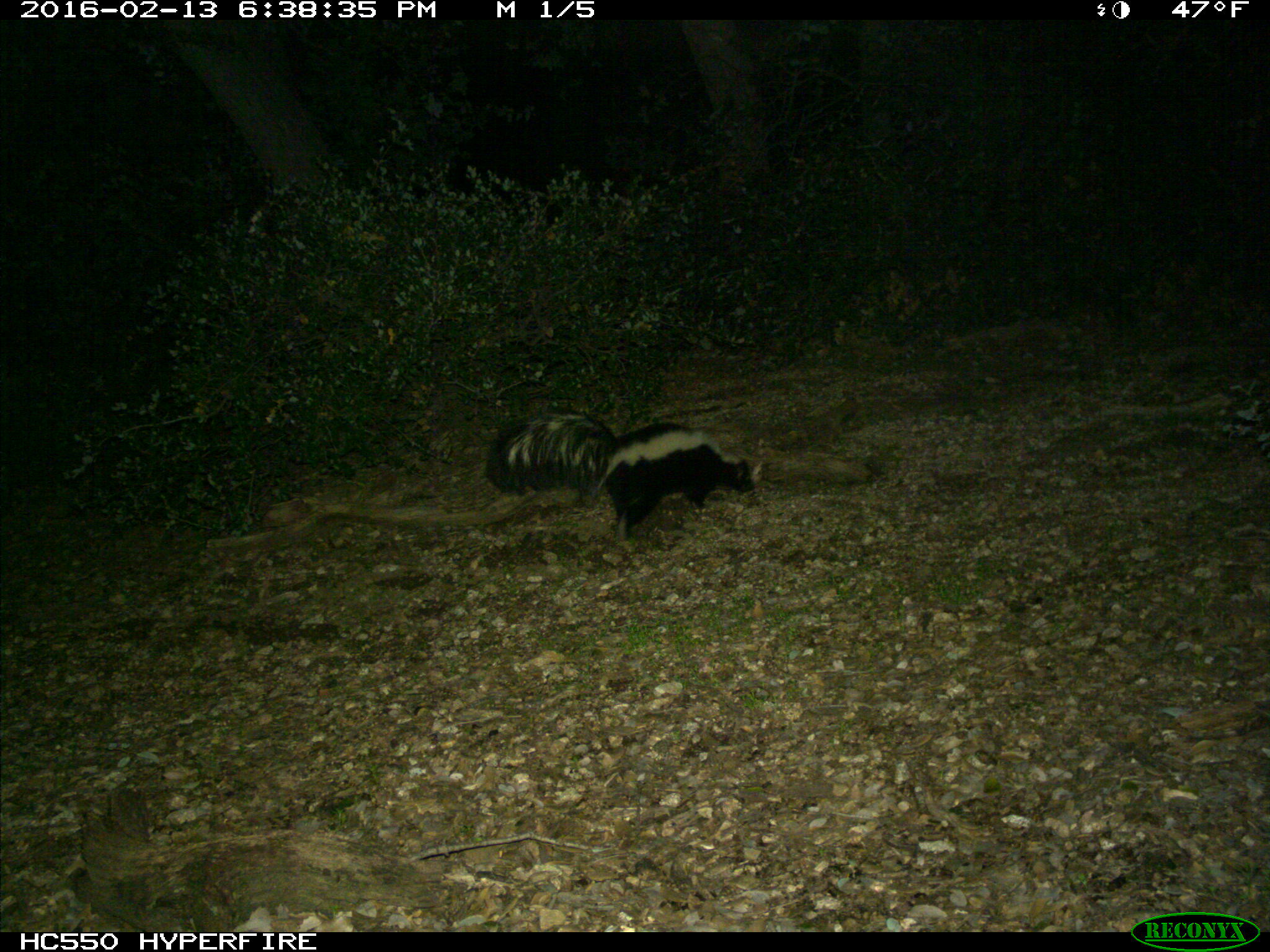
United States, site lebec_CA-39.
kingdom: Animalia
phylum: Chordata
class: Mammalia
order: Carnivora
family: Mephitidae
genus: Mephitis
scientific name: Mephitis mephitis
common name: striped skunk